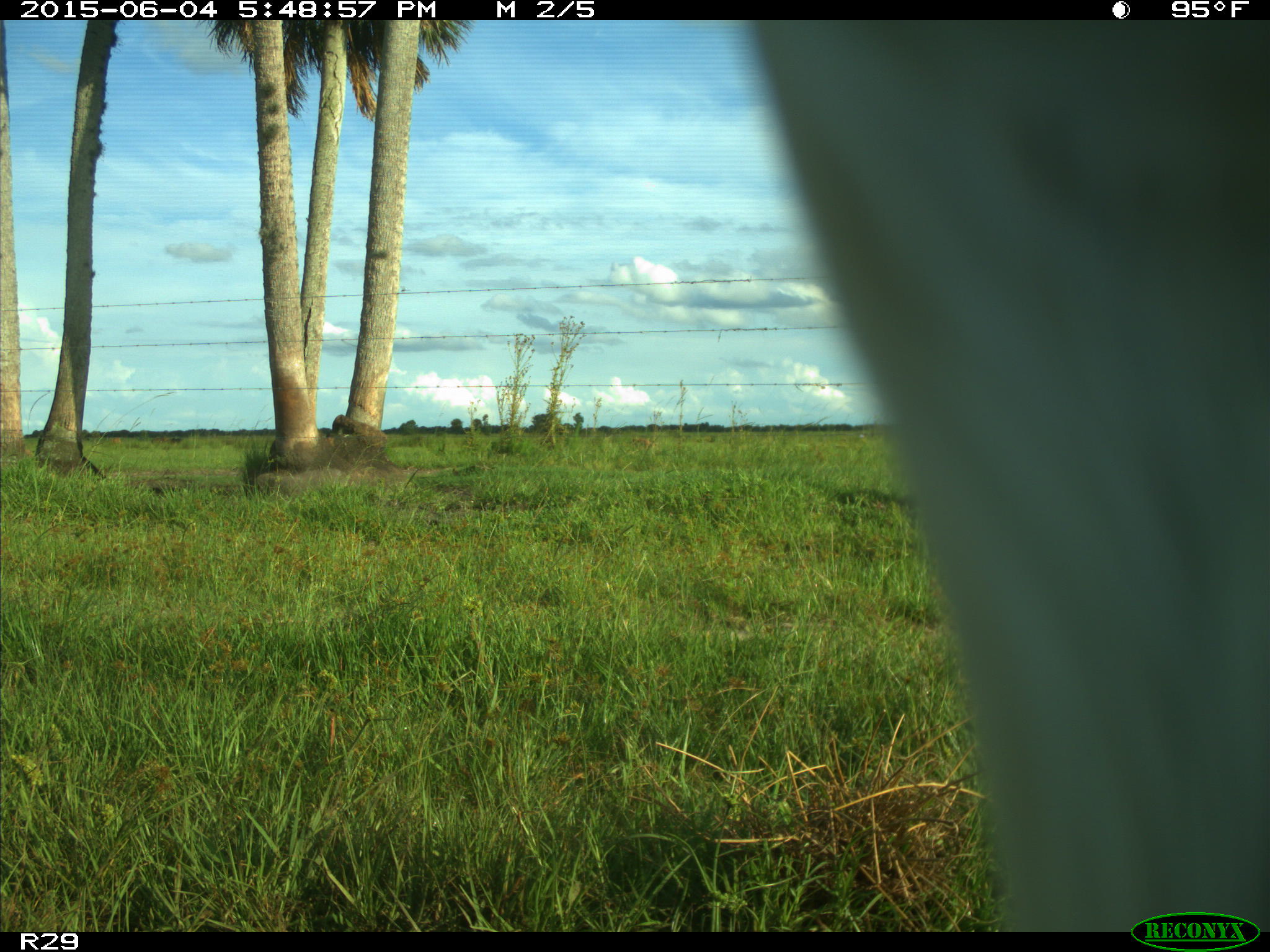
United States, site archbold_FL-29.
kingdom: Animalia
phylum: Chordata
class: Mammalia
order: Artiodactyla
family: Bovidae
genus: Bos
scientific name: Bos taurus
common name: domestic cow